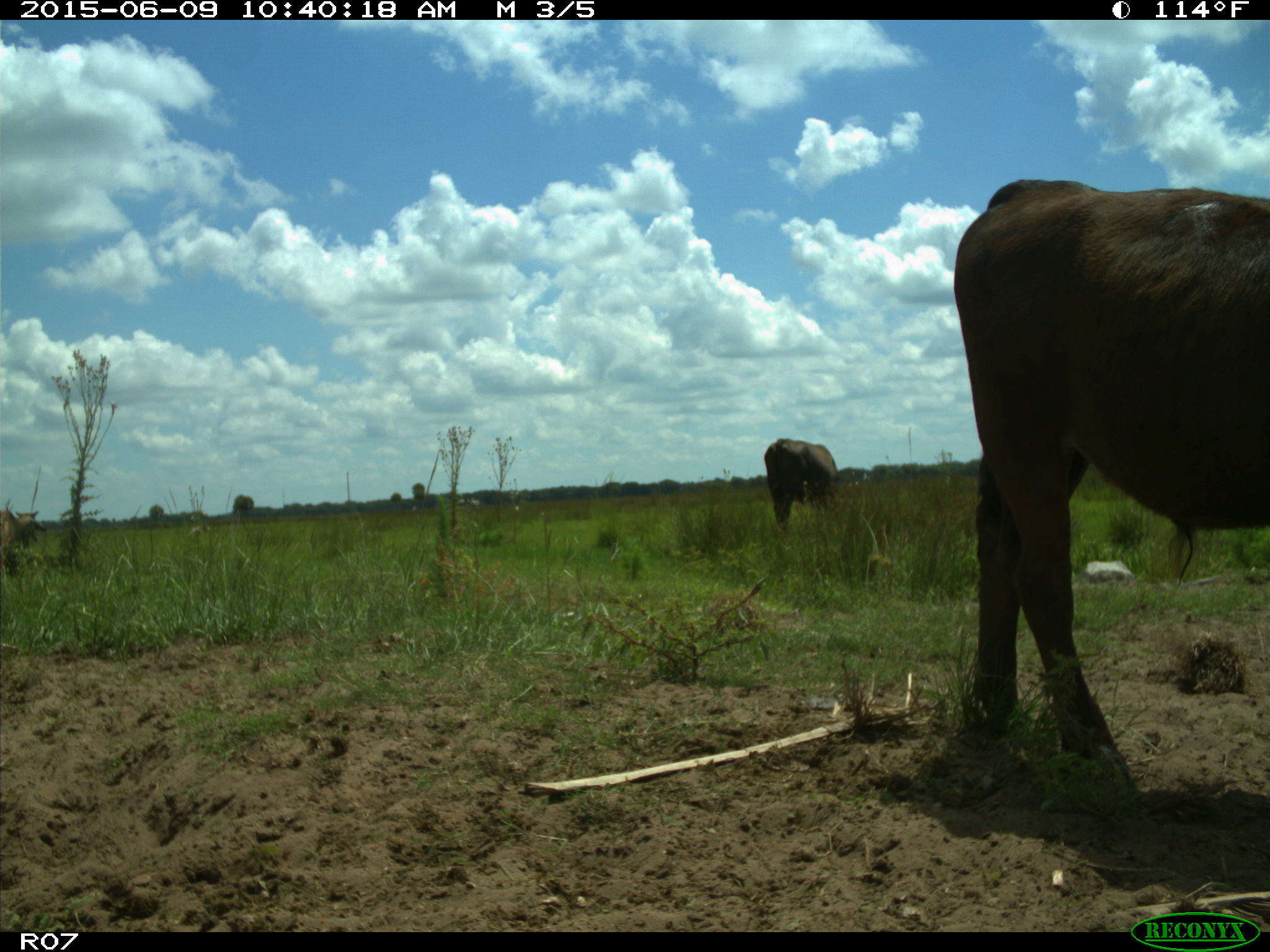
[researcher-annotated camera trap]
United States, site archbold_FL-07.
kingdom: Animalia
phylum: Chordata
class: Mammalia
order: Artiodactyla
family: Bovidae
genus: Bos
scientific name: Bos taurus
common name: domestic cow